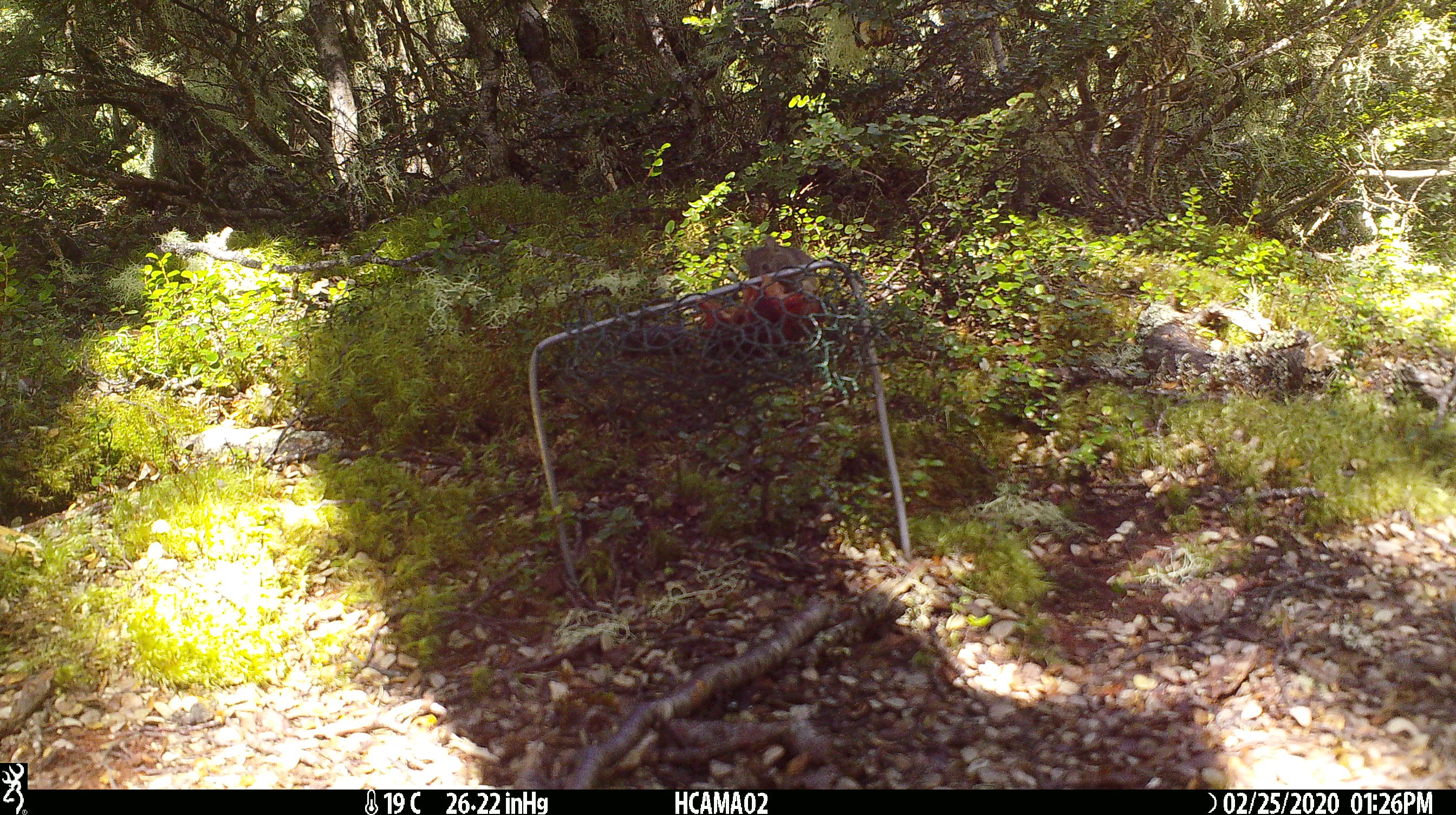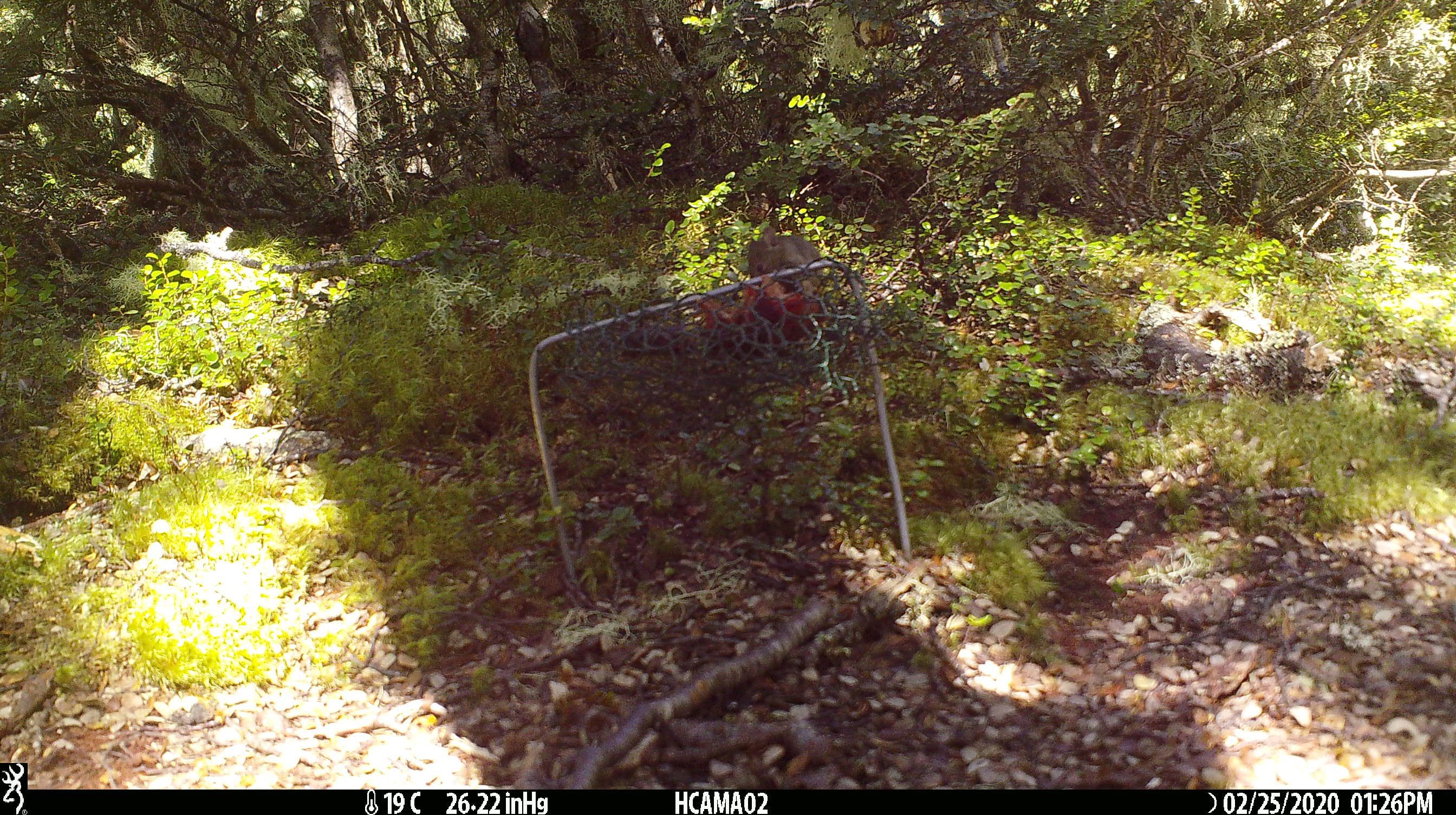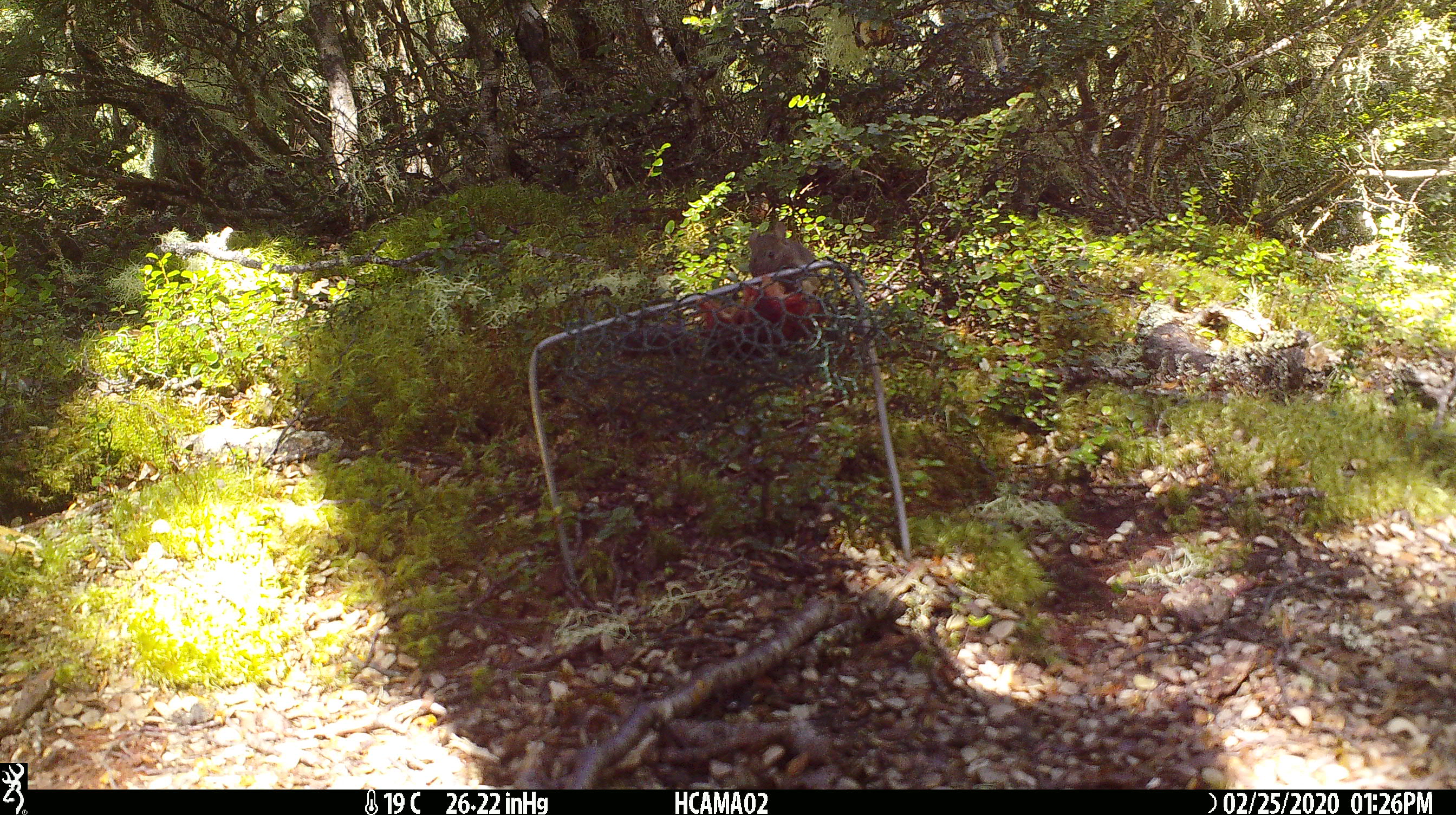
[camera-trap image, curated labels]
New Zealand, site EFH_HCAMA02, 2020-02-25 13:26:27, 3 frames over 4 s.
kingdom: Animalia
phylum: Chordata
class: Mammalia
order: Rodentia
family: Muridae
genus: Mus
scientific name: Mus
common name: mouse